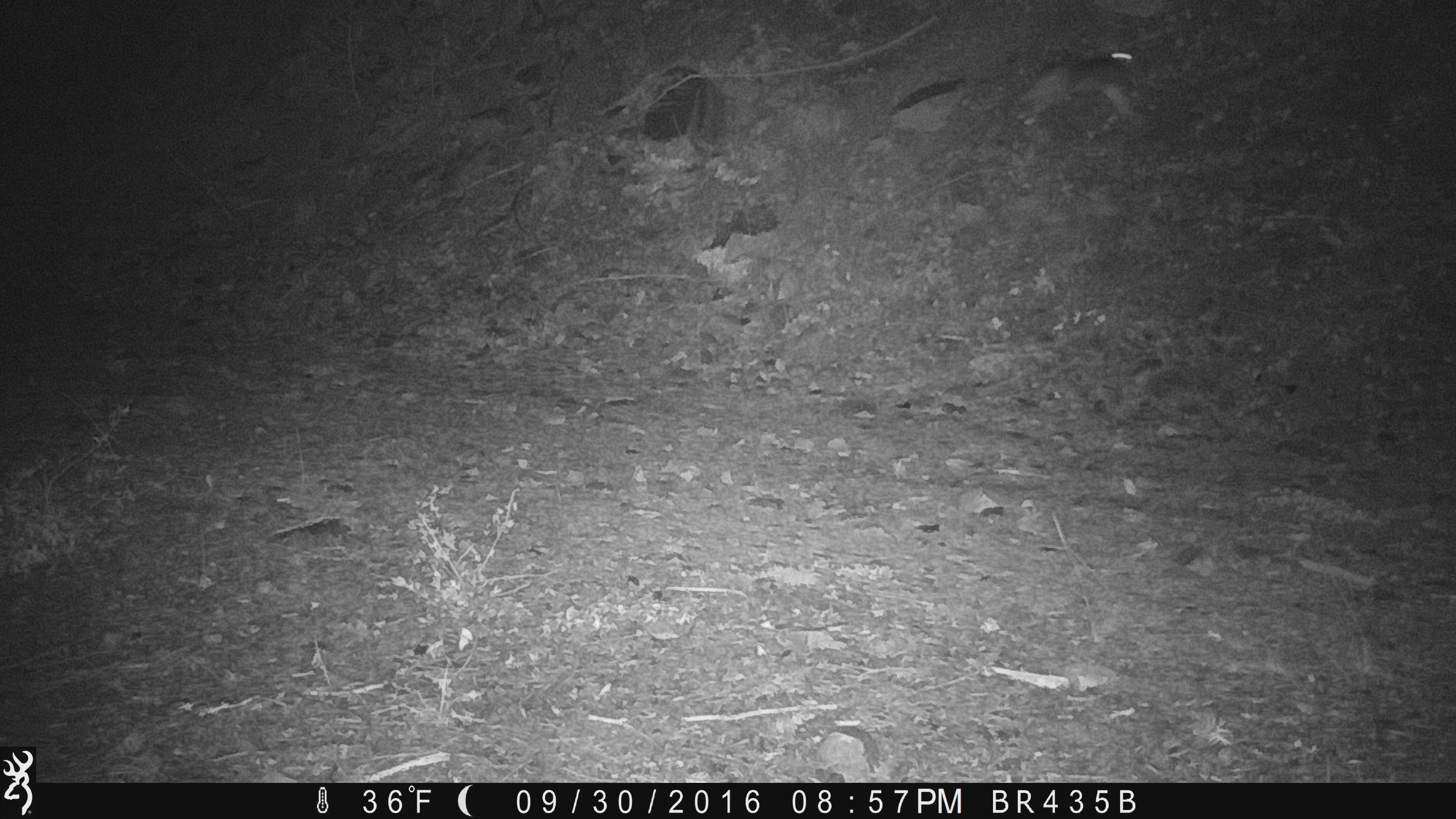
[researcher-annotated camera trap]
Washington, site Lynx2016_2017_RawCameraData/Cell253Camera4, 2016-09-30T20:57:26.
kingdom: Animalia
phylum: Chordata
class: Mammalia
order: Lagomorpha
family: Leporidae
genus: Lepus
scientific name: Lepus americanus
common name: snowshoe hare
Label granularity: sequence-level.